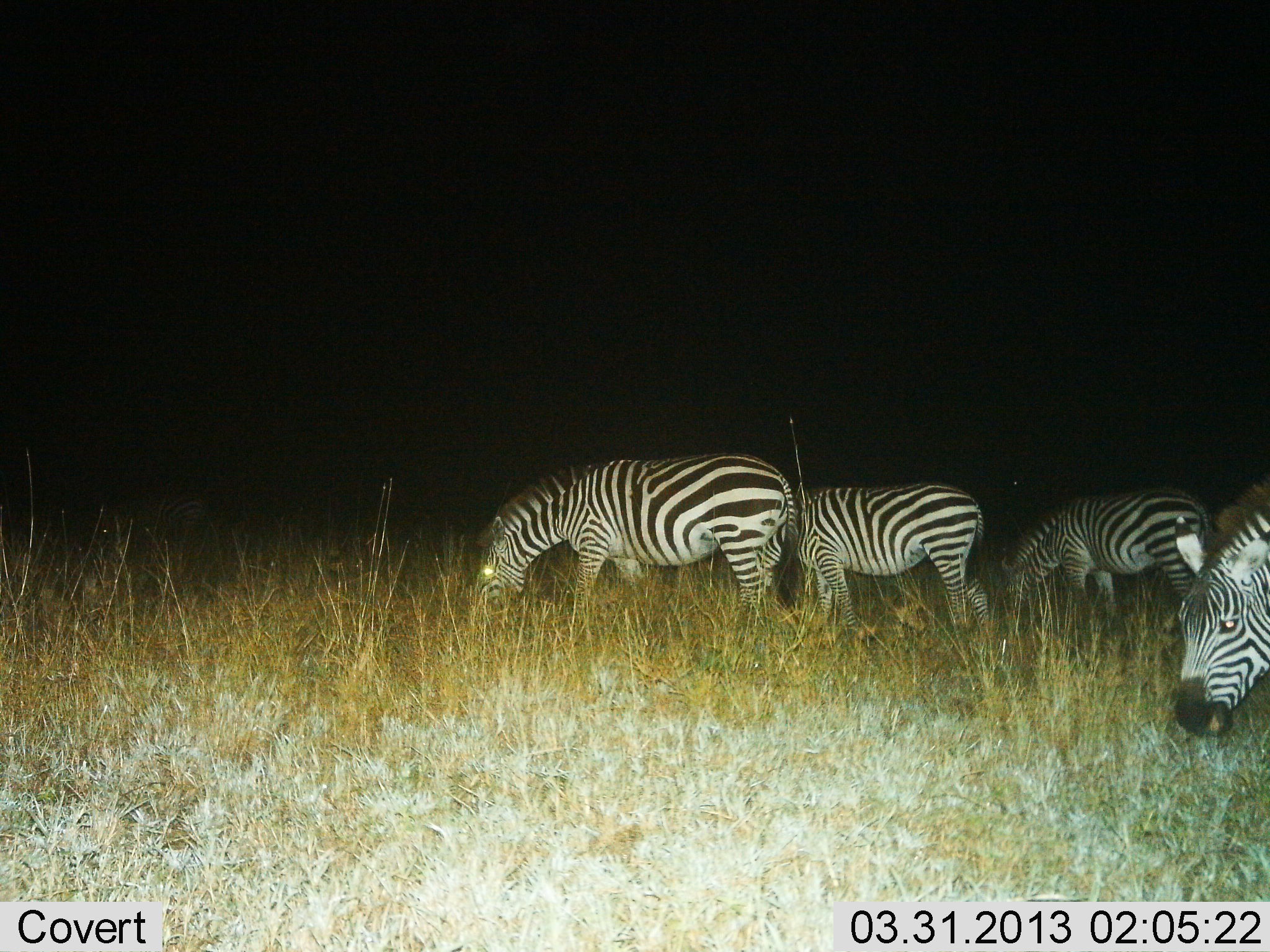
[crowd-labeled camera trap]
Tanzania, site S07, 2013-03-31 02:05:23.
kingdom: Animalia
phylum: Chordata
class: Mammalia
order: Perissodactyla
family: Equidae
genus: Equus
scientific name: Equus quagga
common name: plains zebra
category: zebra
Zebra (plains zebra) (Equus quagga), count 4. Behavior (volunteer vote fractions): standing 20%, resting 0%, moving 15%, interacting 0%. Young present (vote fraction): 5%. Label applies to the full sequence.